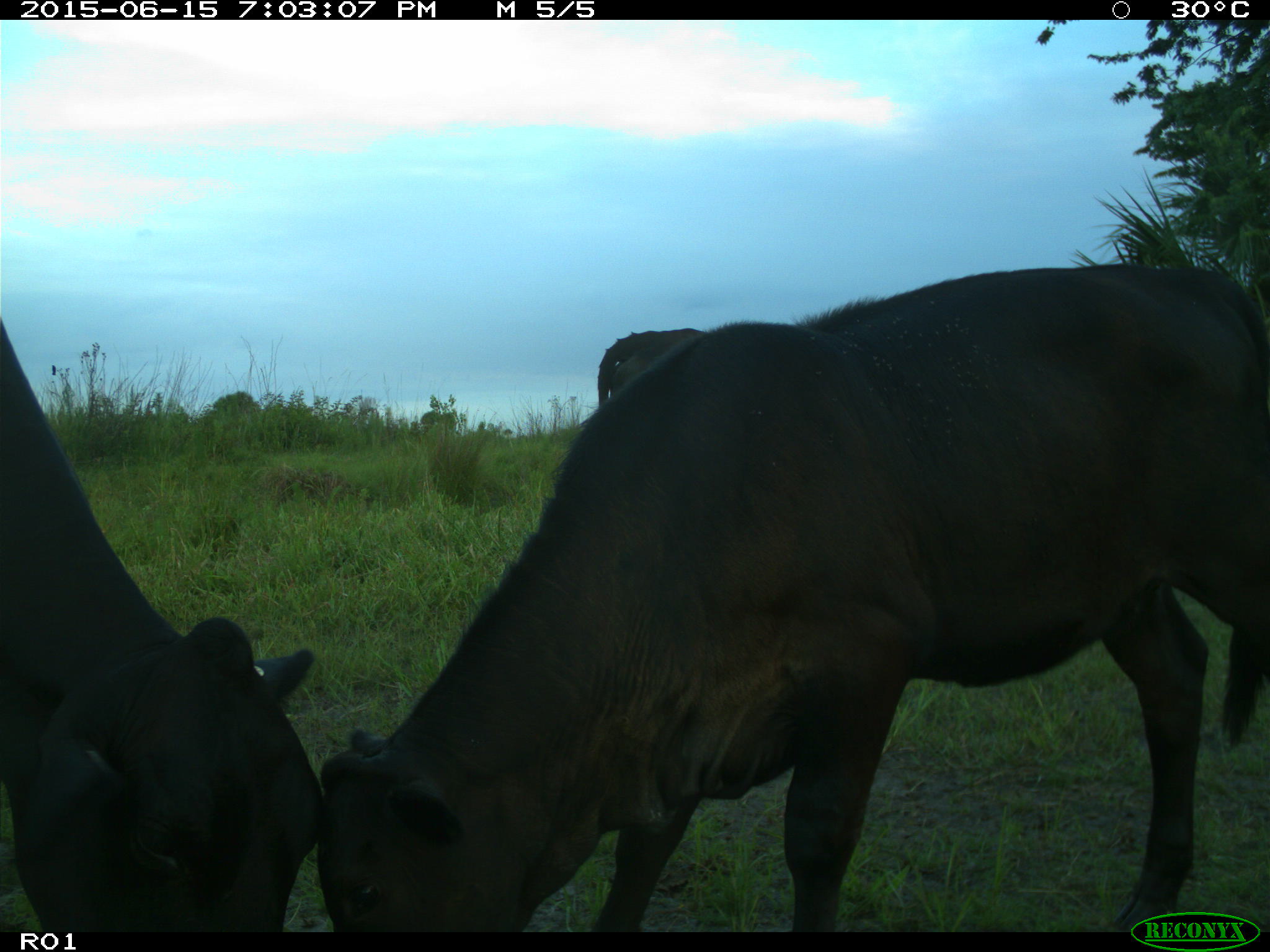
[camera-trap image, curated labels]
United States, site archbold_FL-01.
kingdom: Animalia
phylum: Chordata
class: Mammalia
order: Artiodactyla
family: Bovidae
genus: Bos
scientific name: Bos taurus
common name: domestic cow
Bos taurus (domestic cow).